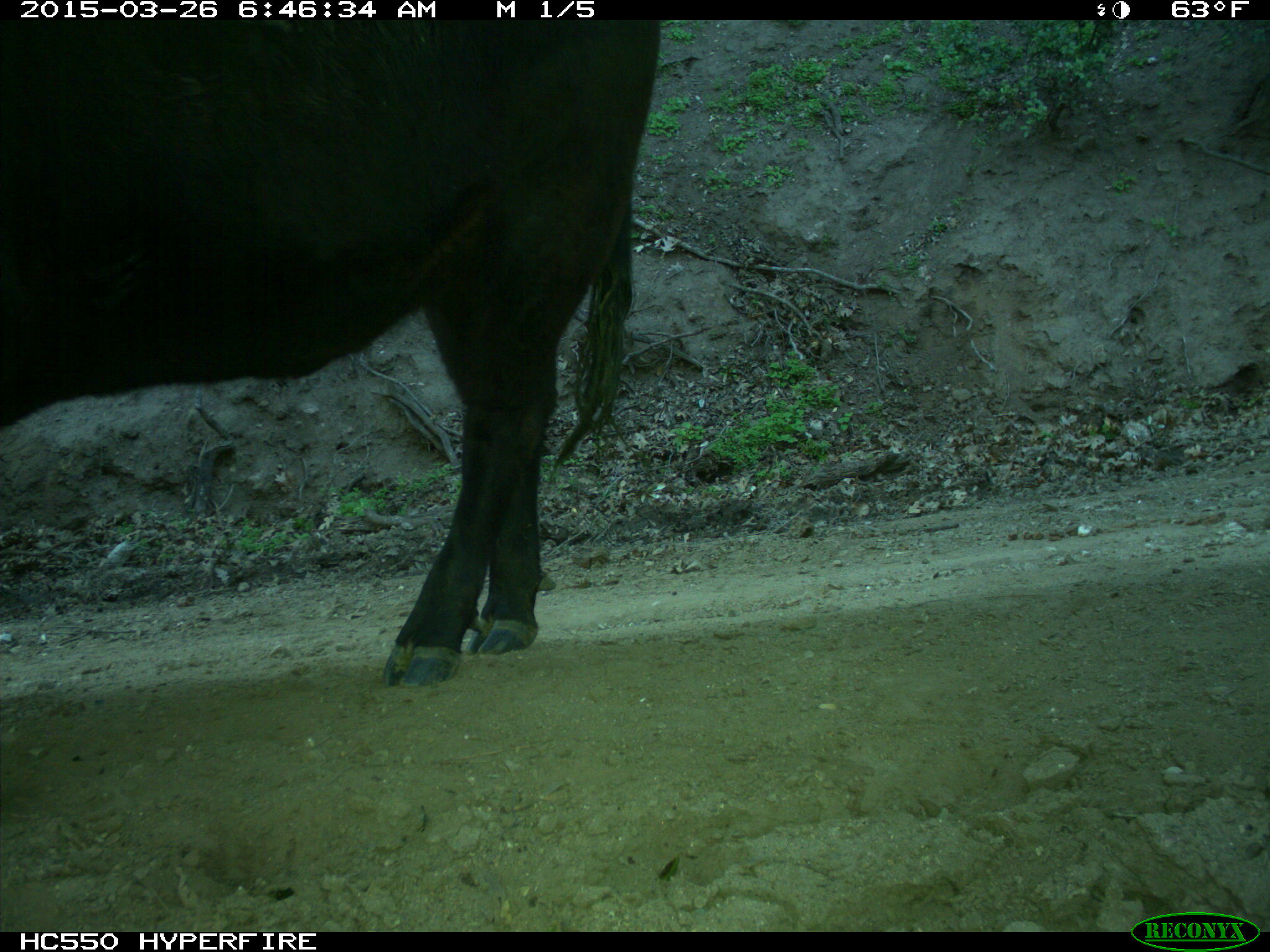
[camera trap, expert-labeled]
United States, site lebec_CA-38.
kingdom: Animalia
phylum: Chordata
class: Mammalia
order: Artiodactyla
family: Bovidae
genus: Bos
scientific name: Bos taurus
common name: domestic cow